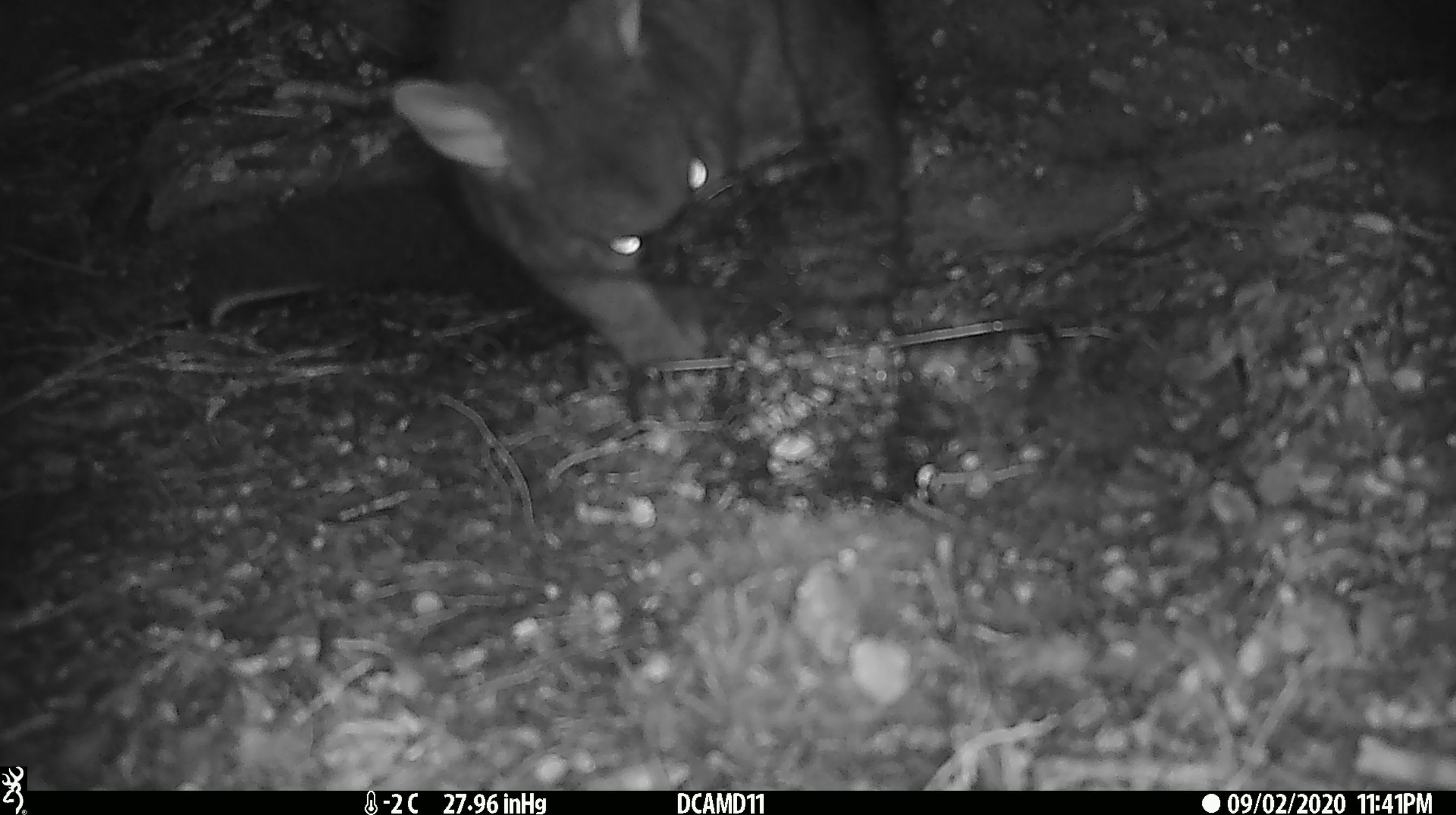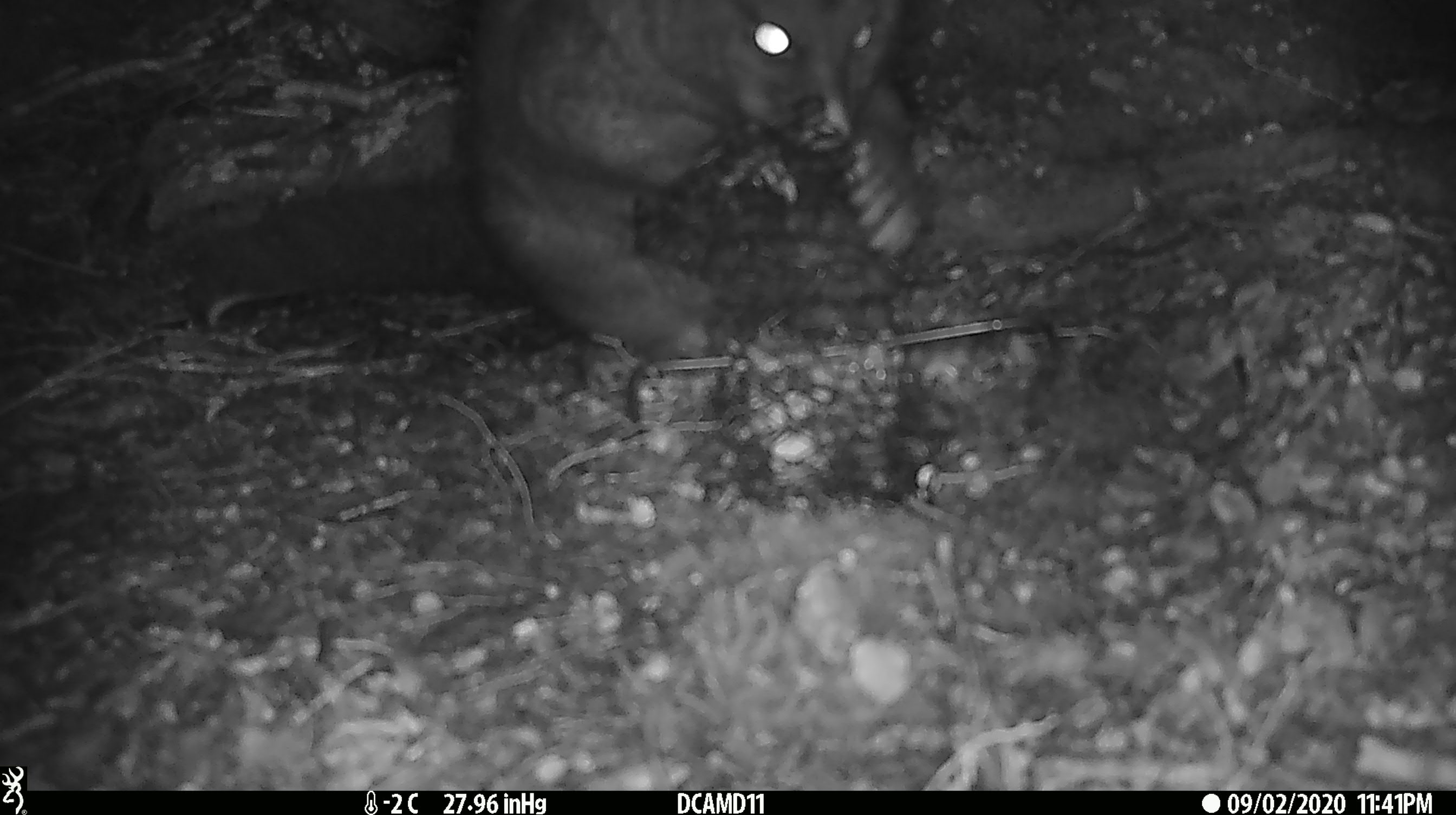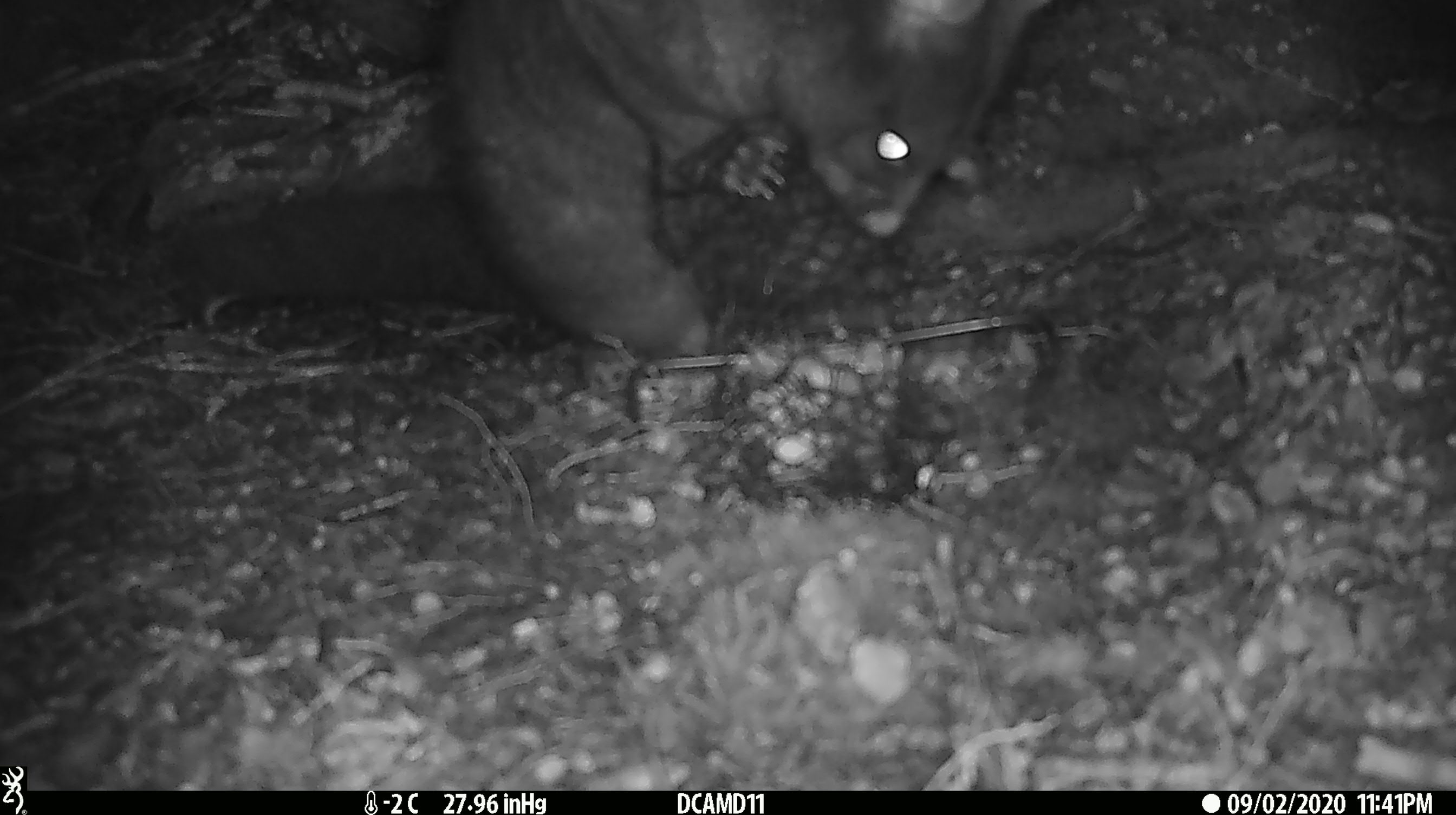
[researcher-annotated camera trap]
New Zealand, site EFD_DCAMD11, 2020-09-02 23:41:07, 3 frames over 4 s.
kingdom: Animalia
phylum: Chordata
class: Mammalia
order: Diprotodontia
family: Phalangeridae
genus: Trichosurus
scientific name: Trichosurus vulpecula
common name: common brushtail possum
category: possum